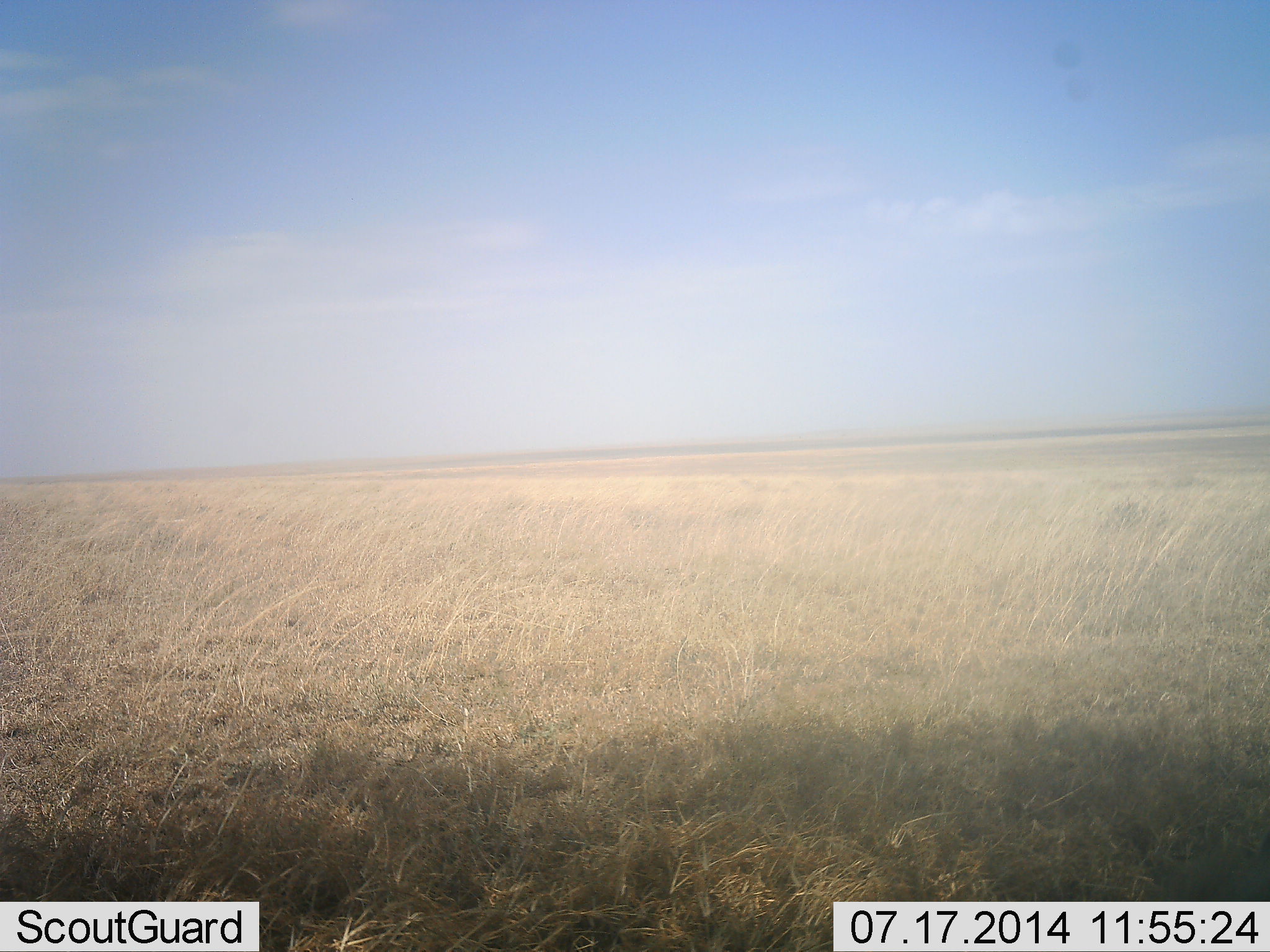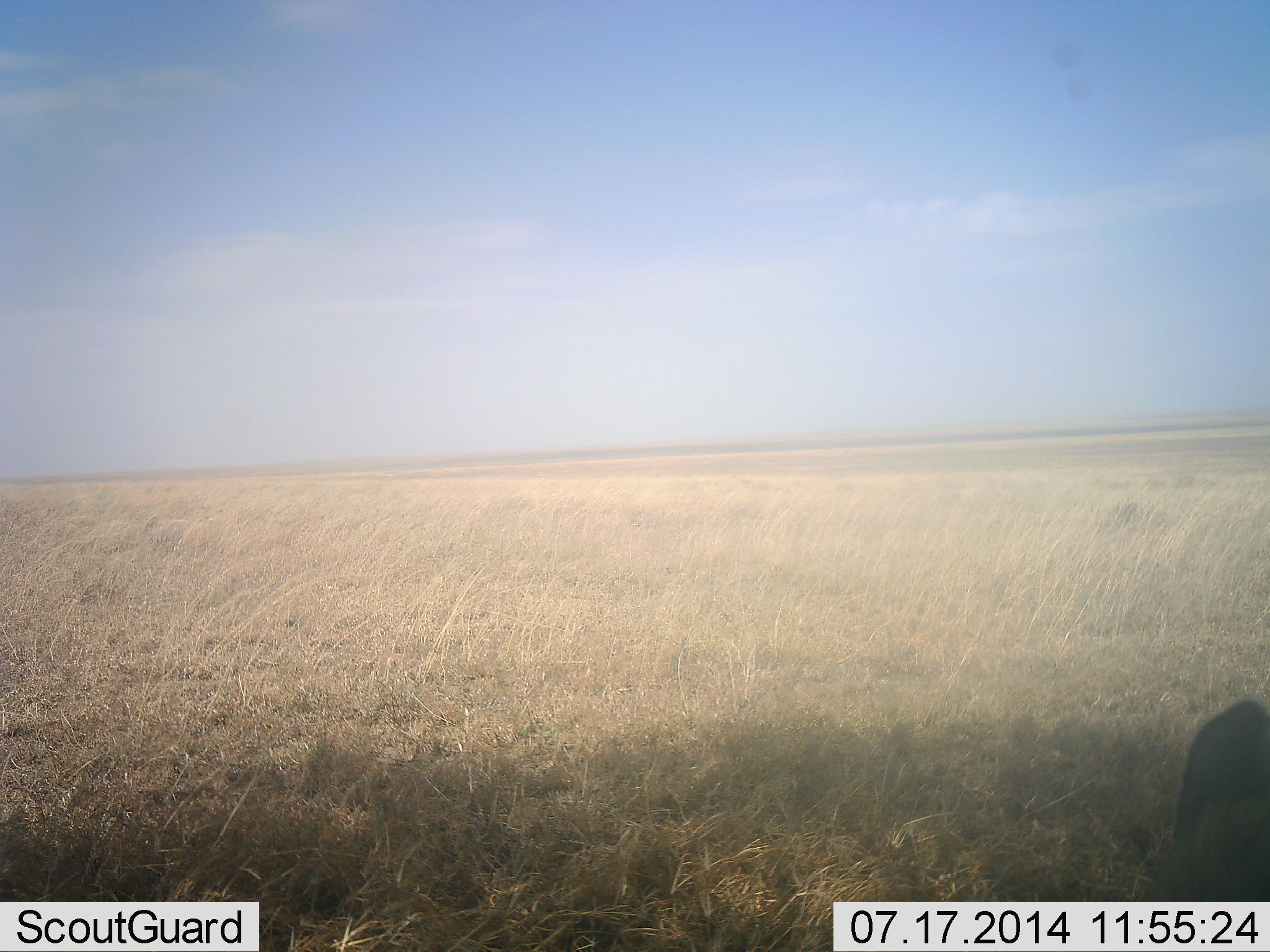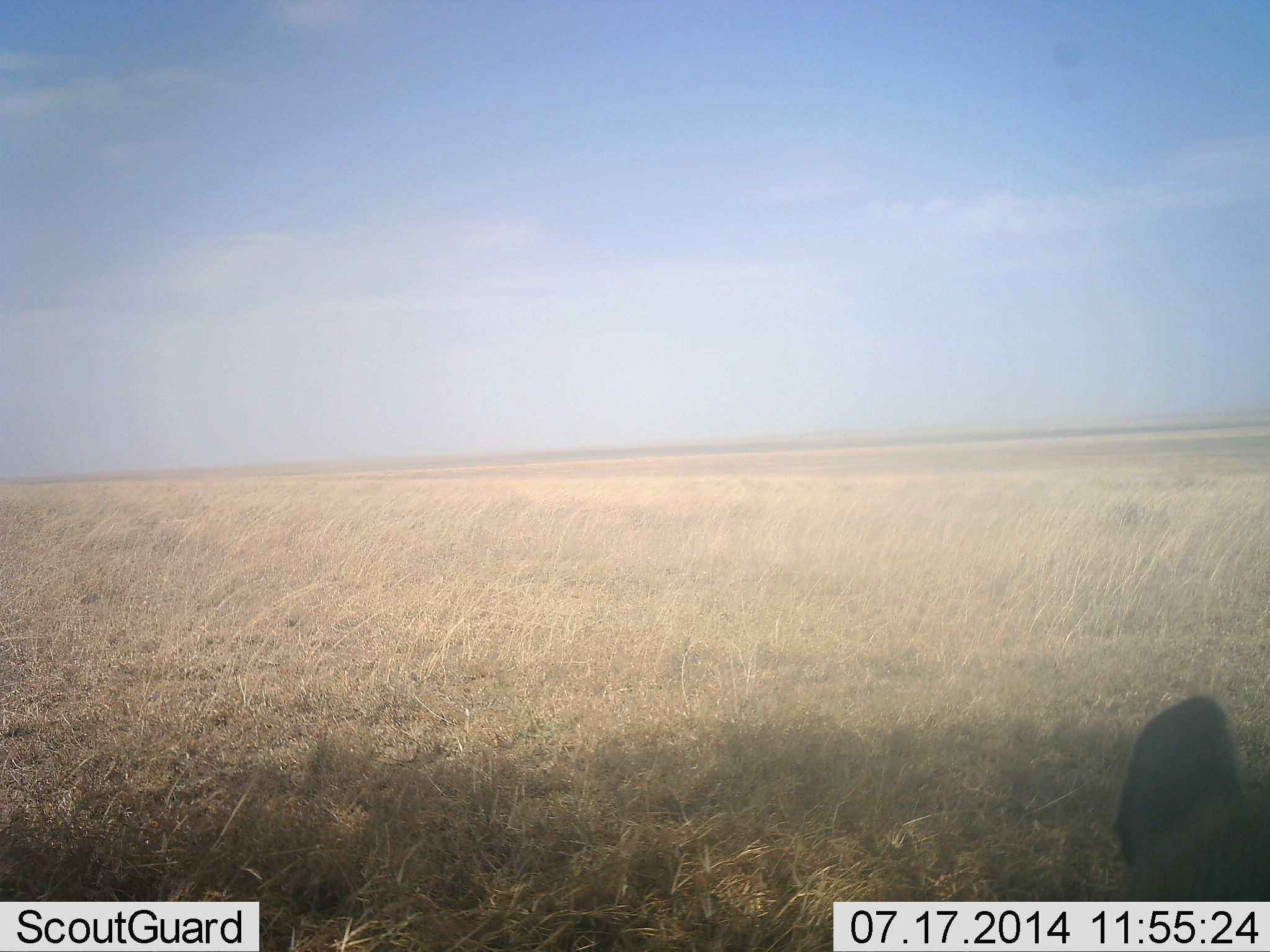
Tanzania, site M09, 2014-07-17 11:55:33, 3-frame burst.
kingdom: Animalia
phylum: Chordata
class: Mammalia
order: Carnivora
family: Hyaenidae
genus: Crocuta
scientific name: Crocuta crocuta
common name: spotted hyena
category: hyenaspotted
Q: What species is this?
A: Hyenaspotted (spotted hyena) (Crocuta crocuta).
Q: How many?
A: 1.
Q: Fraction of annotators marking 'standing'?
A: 33%.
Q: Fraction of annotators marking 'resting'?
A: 67%.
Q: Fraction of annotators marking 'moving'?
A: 0%.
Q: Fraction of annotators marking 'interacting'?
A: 0%.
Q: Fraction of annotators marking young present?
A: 0%.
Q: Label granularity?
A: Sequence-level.